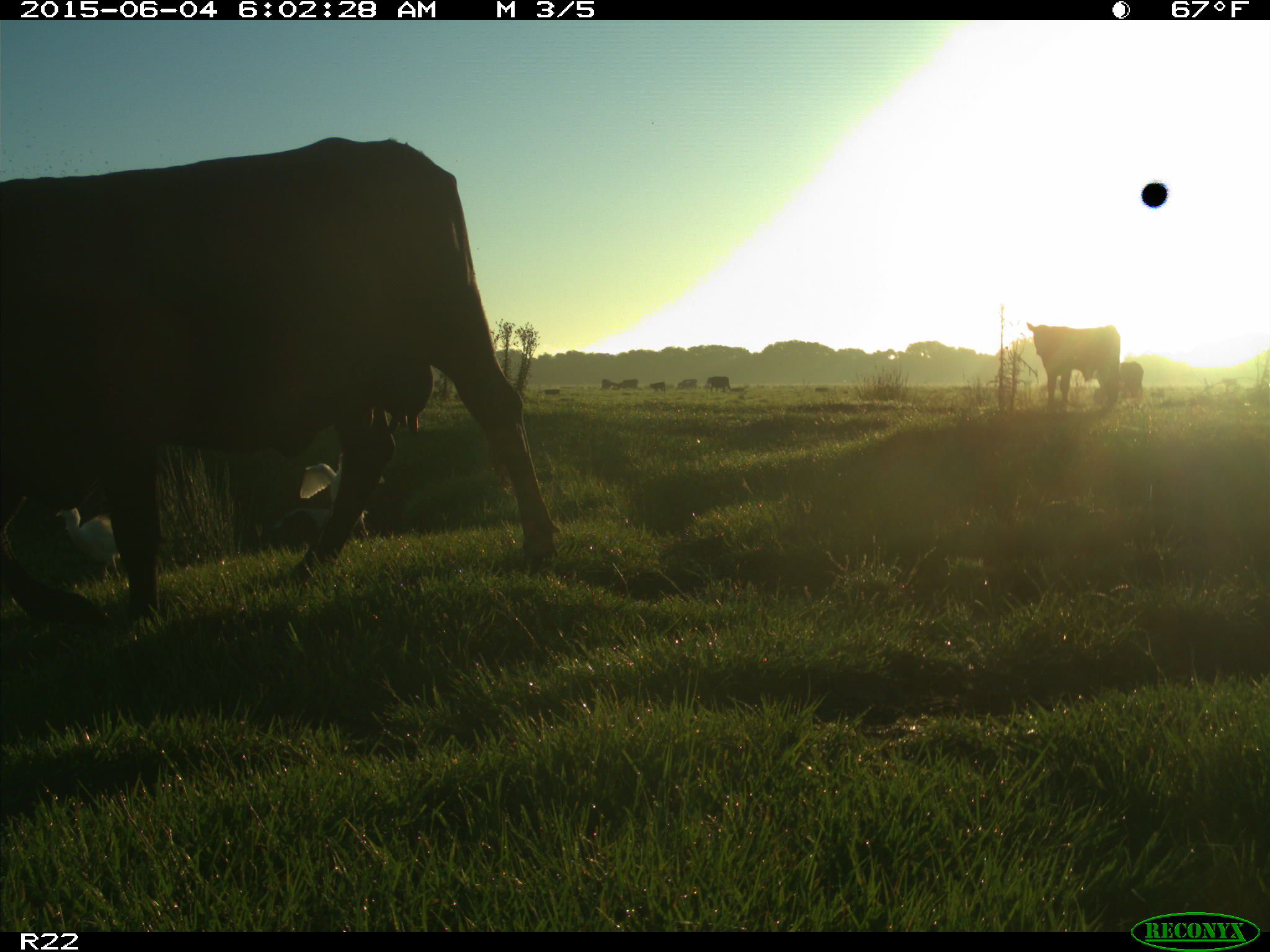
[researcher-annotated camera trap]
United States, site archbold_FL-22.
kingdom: Animalia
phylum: Chordata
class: Mammalia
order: Artiodactyla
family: Bovidae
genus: Bos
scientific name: Bos taurus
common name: domestic cow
Bos taurus (domestic cow).